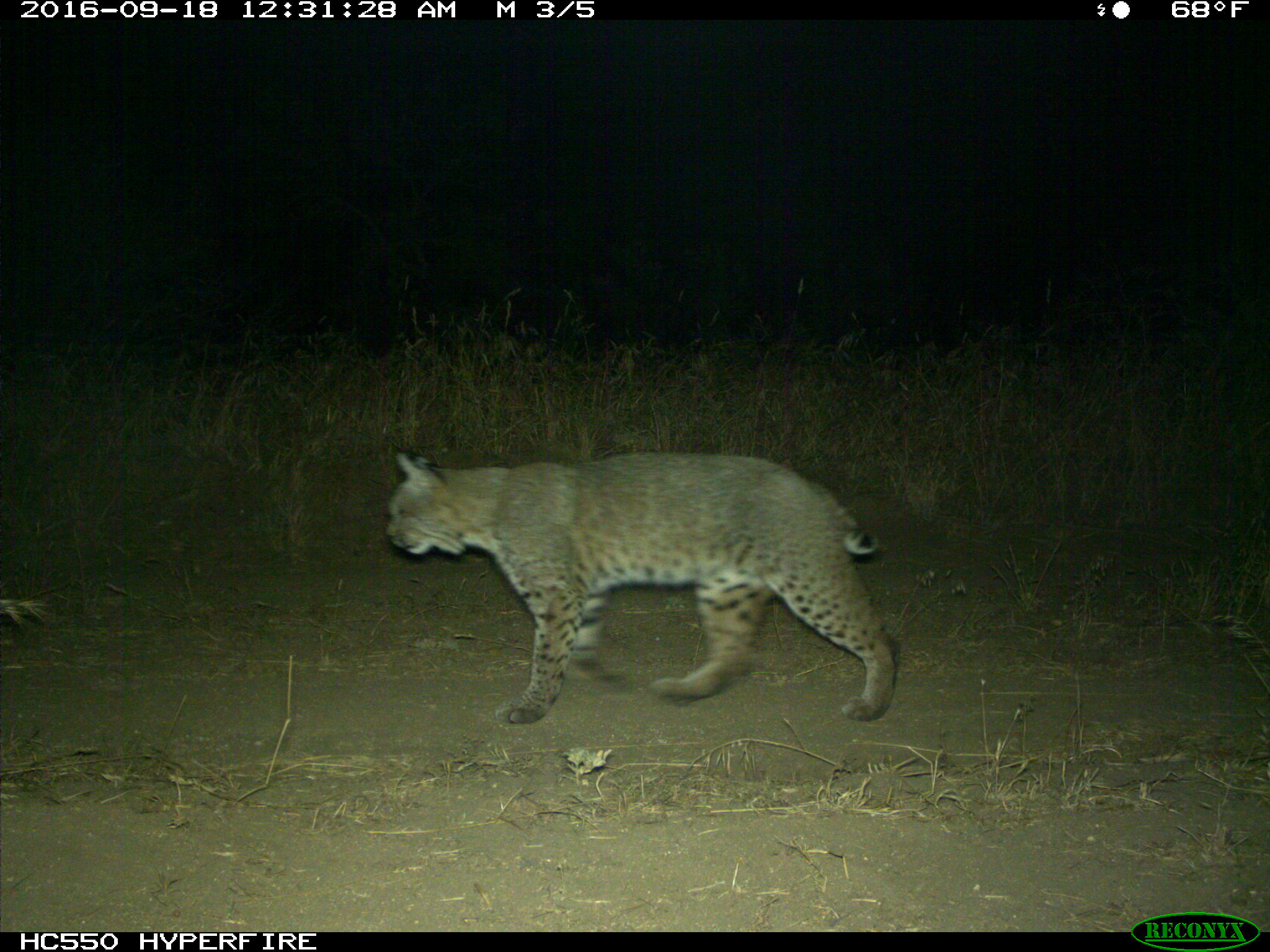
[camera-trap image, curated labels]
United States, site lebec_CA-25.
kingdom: Animalia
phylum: Chordata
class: Mammalia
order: Carnivora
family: Felidae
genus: Lynx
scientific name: Lynx rufus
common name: bobcat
Lynx rufus (bobcat).